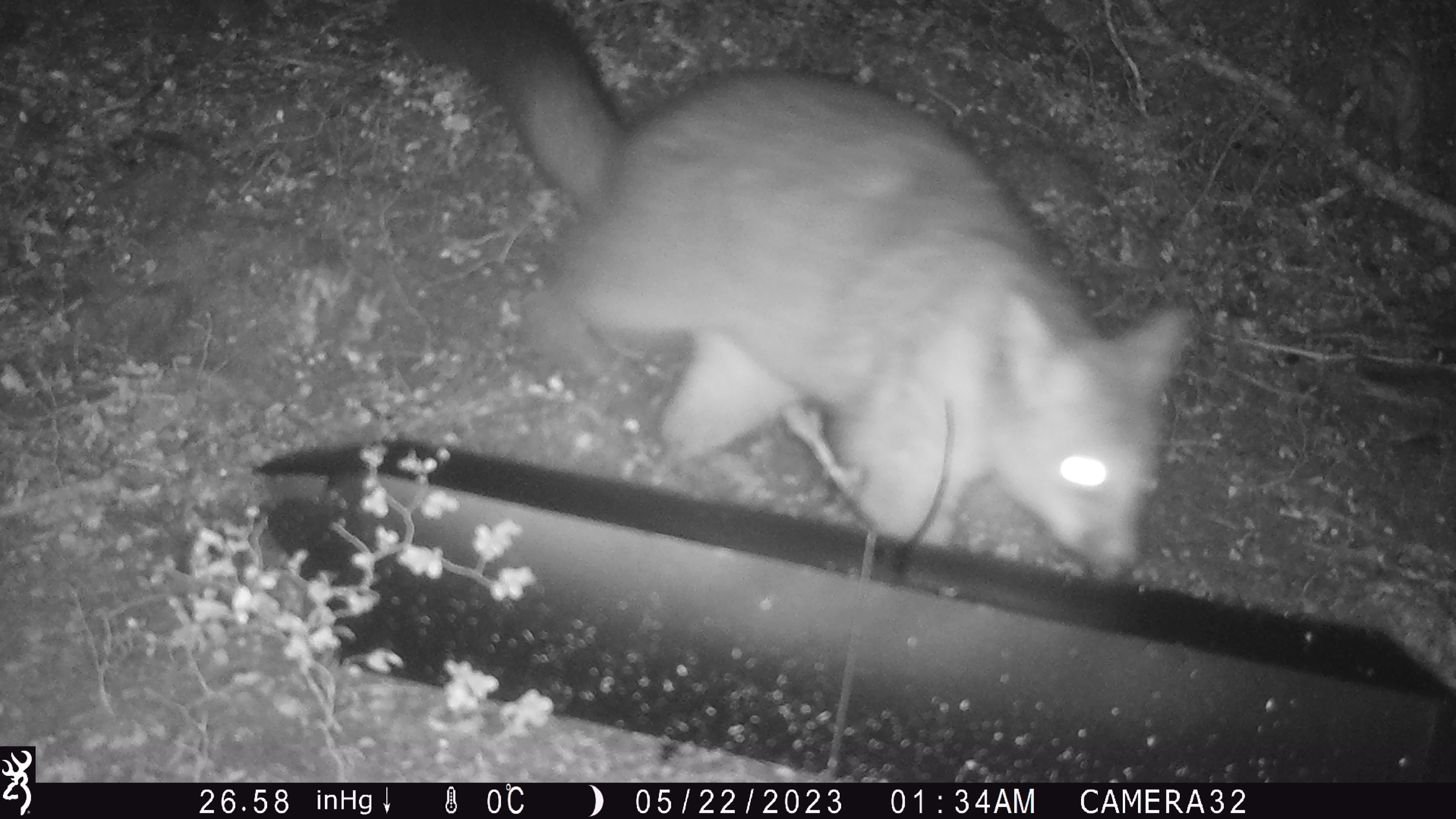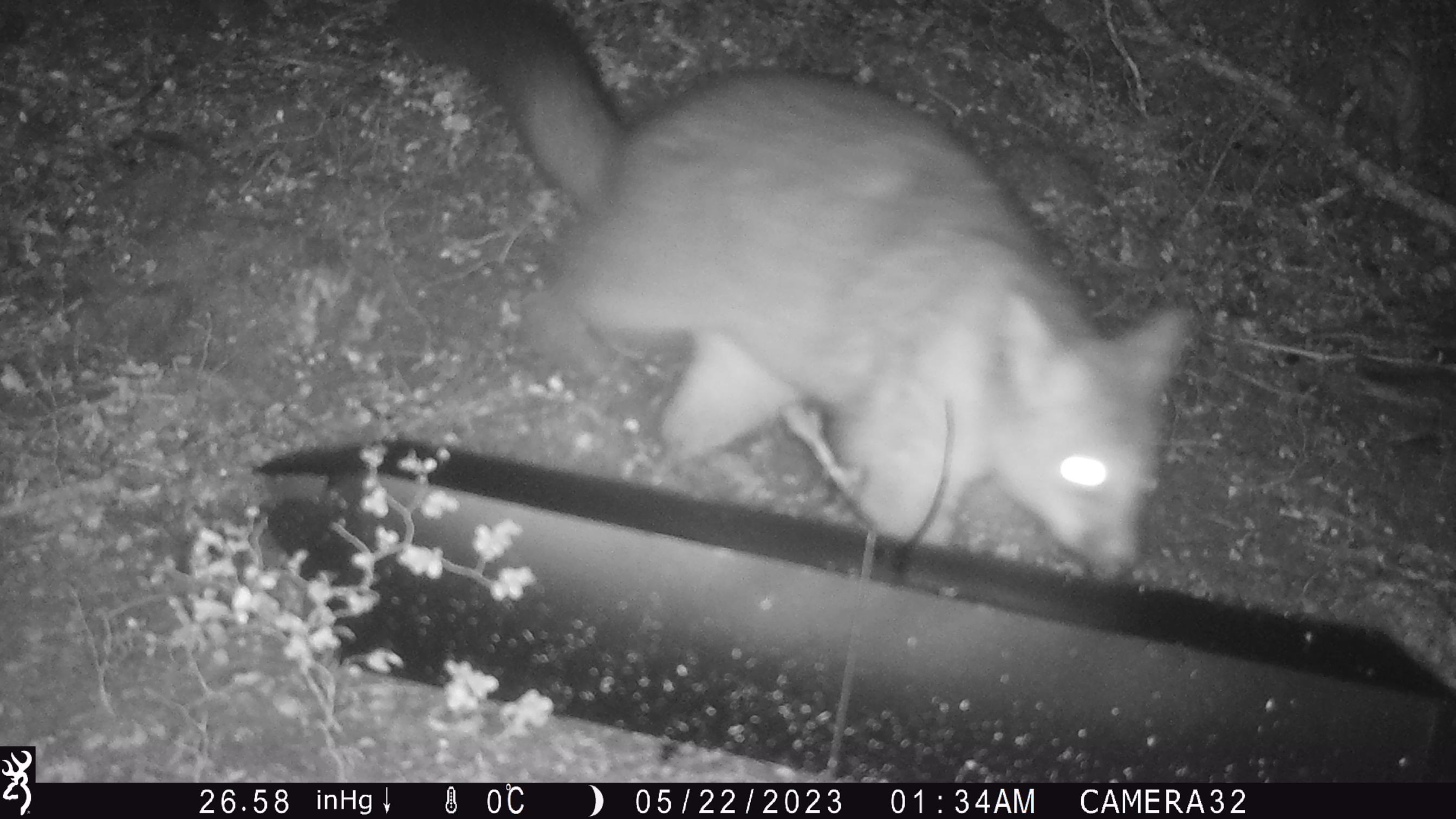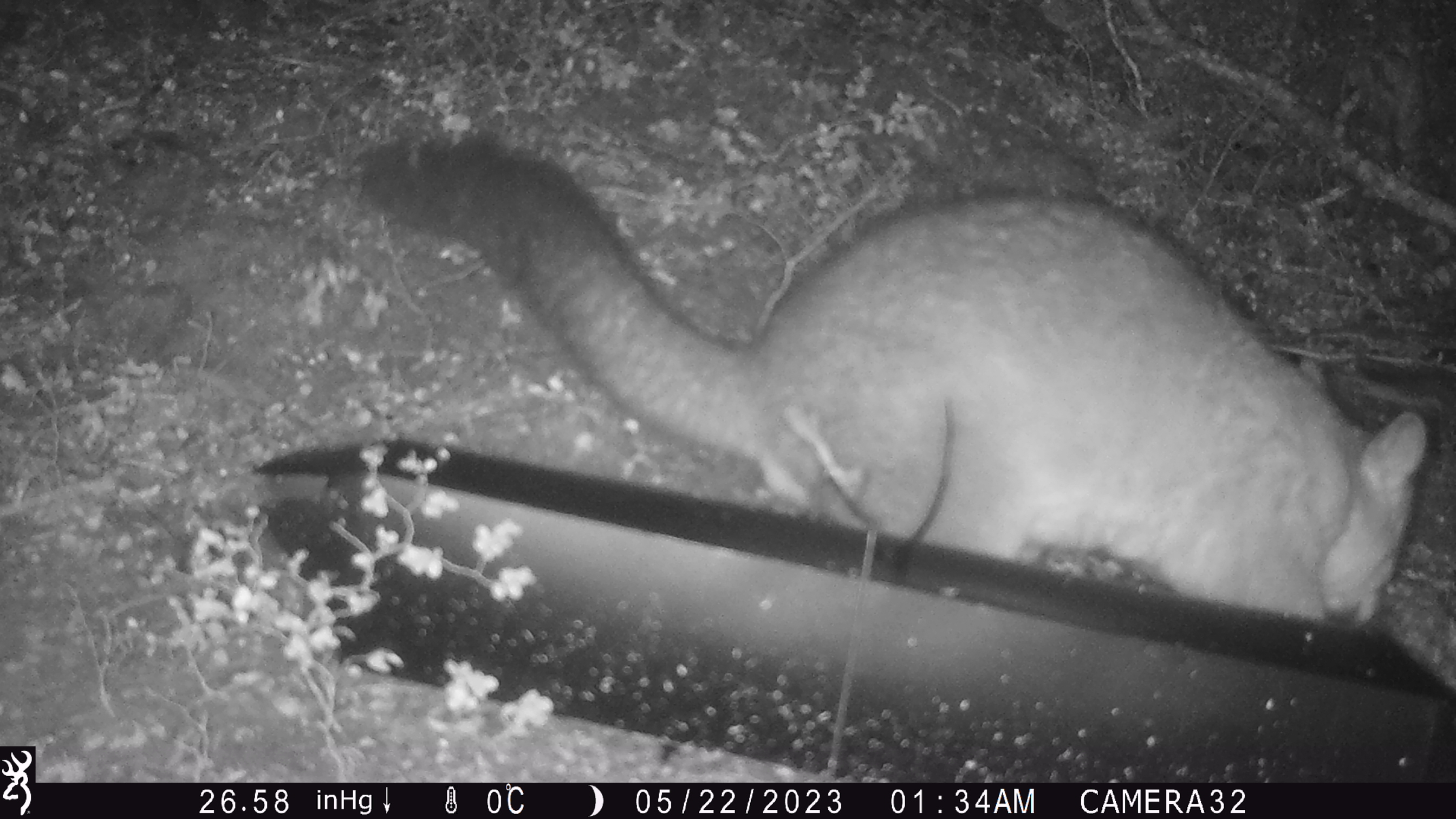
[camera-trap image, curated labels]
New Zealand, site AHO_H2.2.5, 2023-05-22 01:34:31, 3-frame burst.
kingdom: Animalia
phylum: Chordata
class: Mammalia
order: Diprotodontia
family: Phalangeridae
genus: Trichosurus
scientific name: Trichosurus vulpecula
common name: common brushtail possum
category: possum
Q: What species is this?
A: Possum (common brushtail possum) (Trichosurus vulpecula).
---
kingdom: Animalia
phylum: Chordata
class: Mammalia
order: Carnivora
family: Mustelidae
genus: Mustela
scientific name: Mustela erminea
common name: stoat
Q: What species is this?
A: Stoat (Mustela erminea).